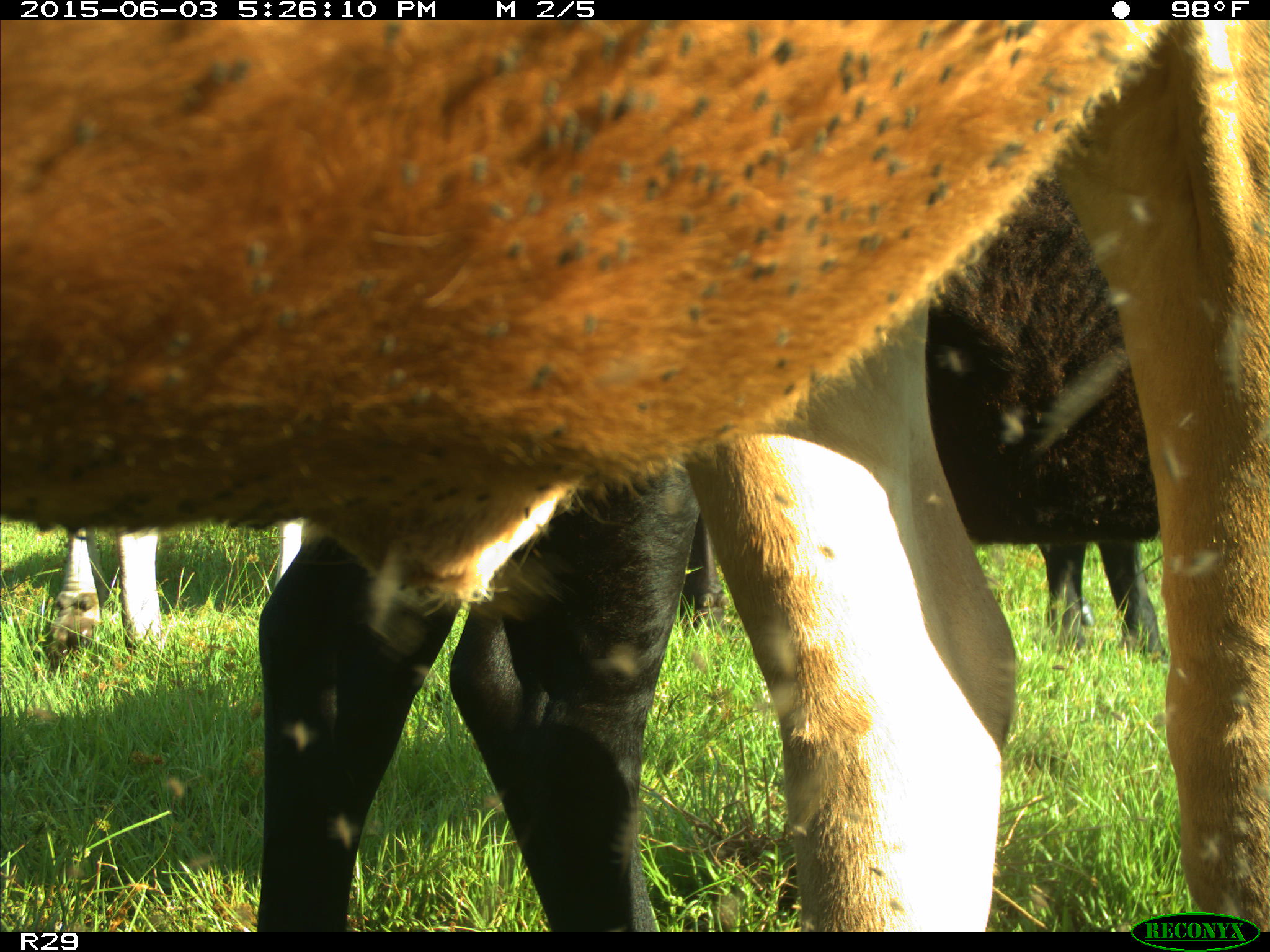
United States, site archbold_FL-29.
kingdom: Animalia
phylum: Chordata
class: Mammalia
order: Artiodactyla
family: Bovidae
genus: Bos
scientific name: Bos taurus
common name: domestic cow